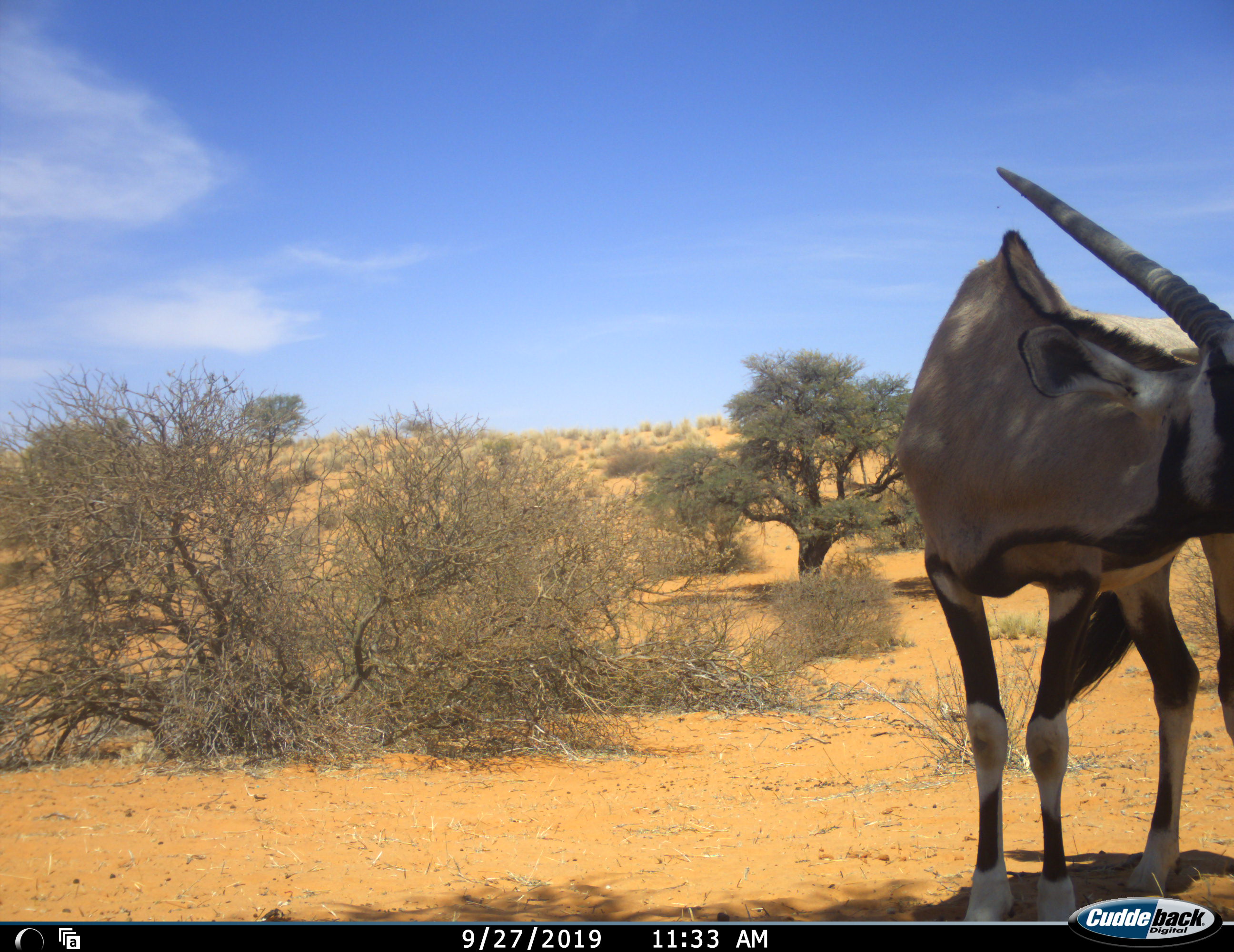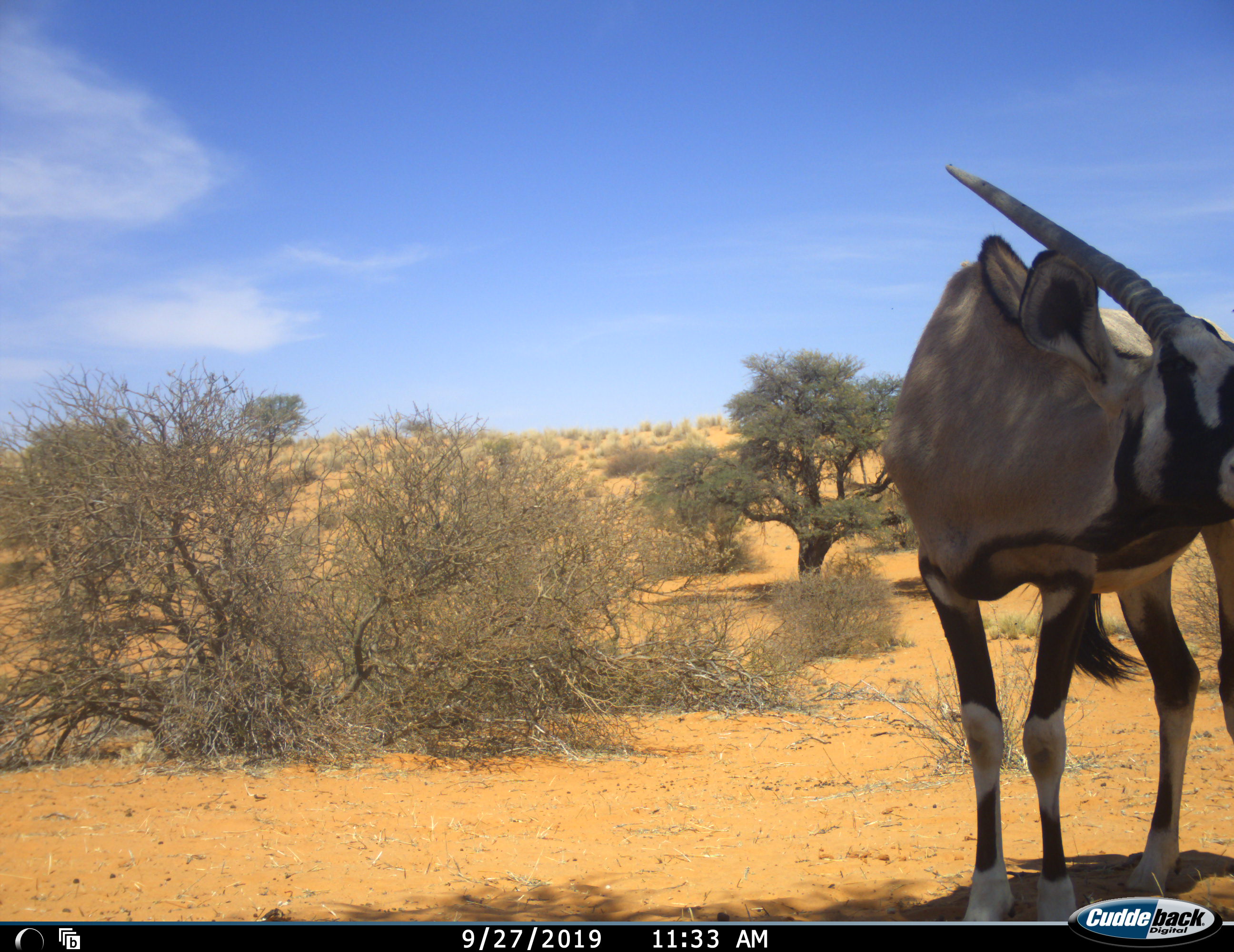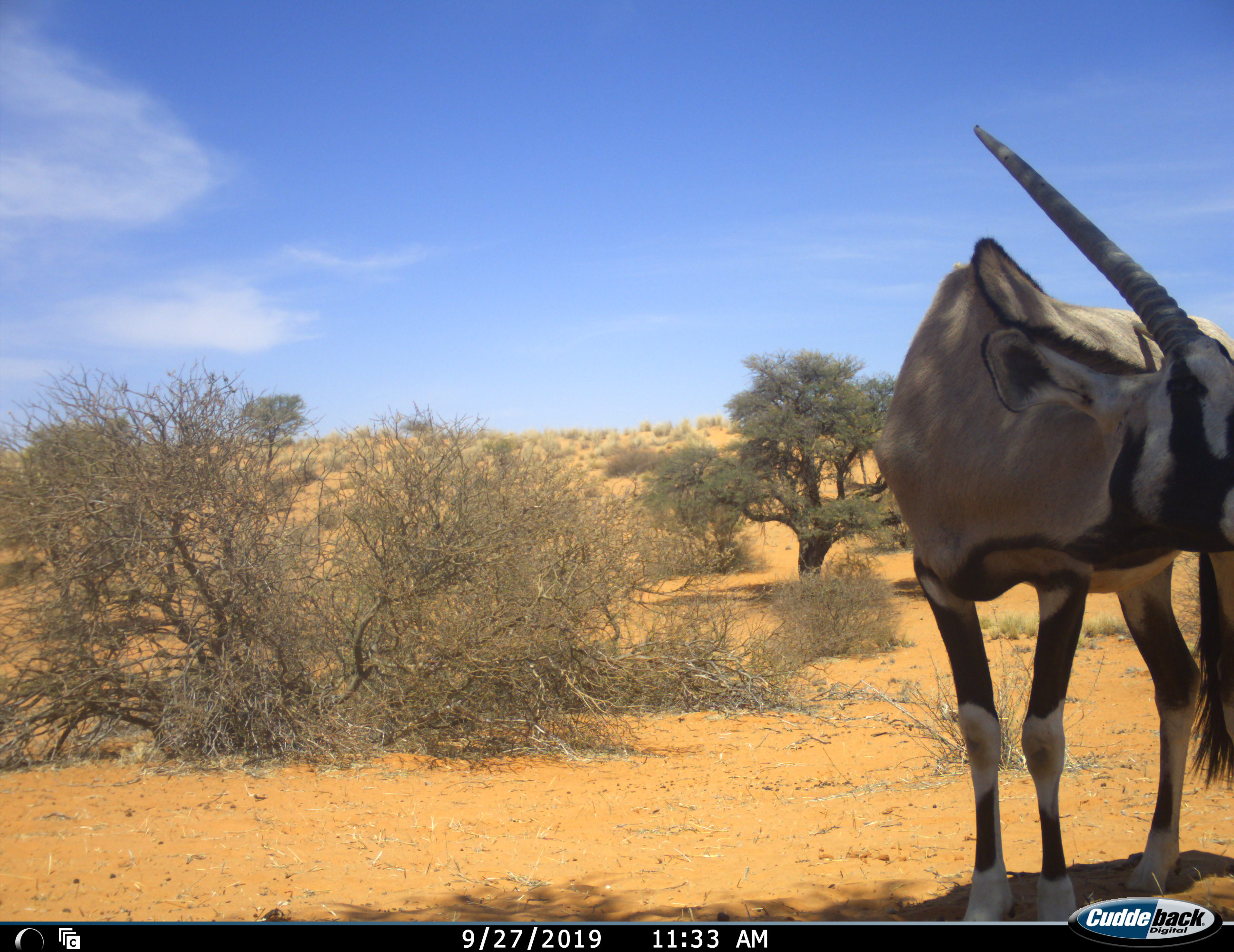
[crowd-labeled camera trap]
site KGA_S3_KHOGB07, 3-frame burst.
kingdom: Animalia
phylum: Chordata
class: Mammalia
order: Artiodactyla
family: Bovidae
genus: Oryx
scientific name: Oryx gazella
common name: gemsbok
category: oryx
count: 1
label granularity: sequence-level